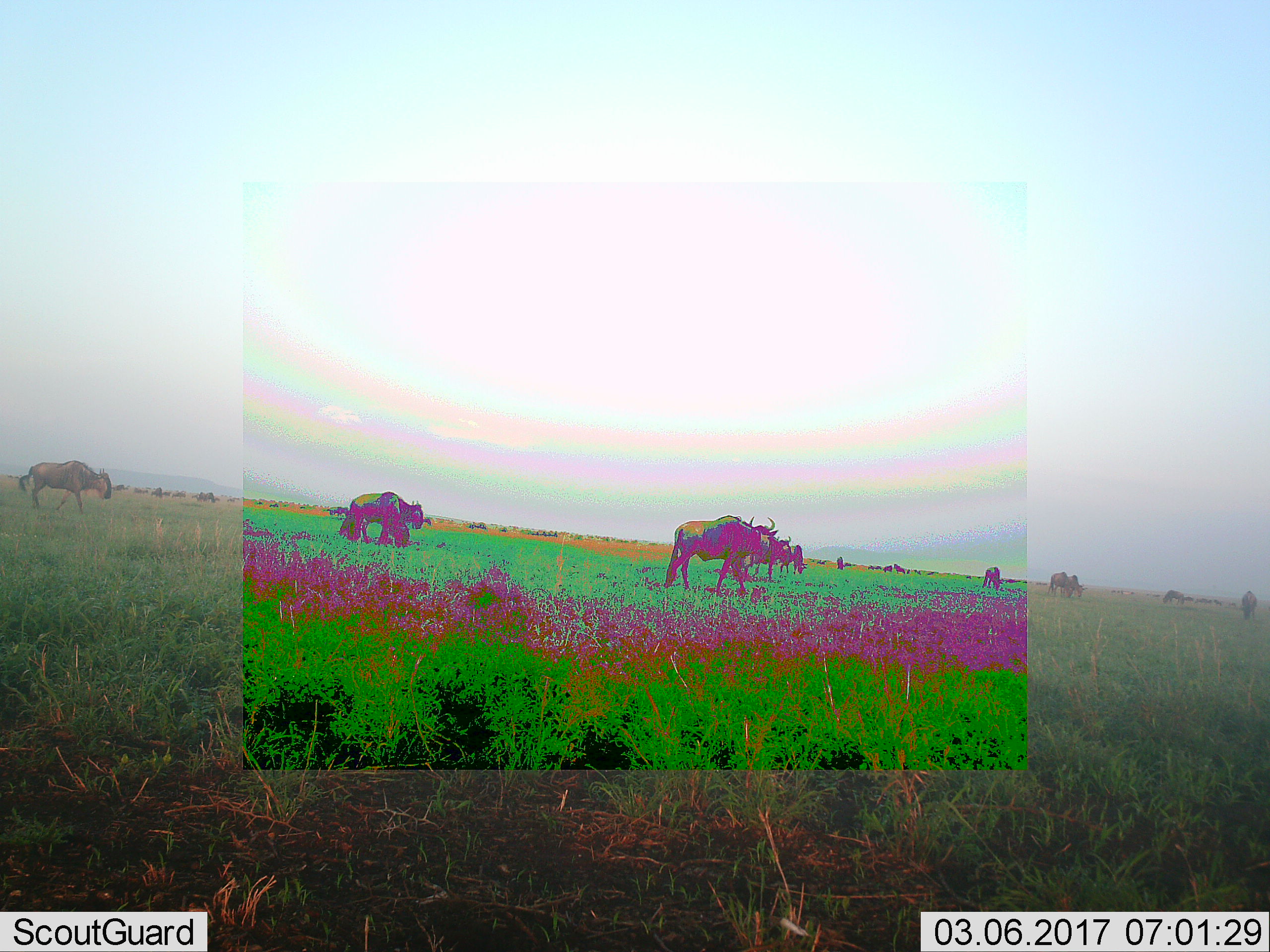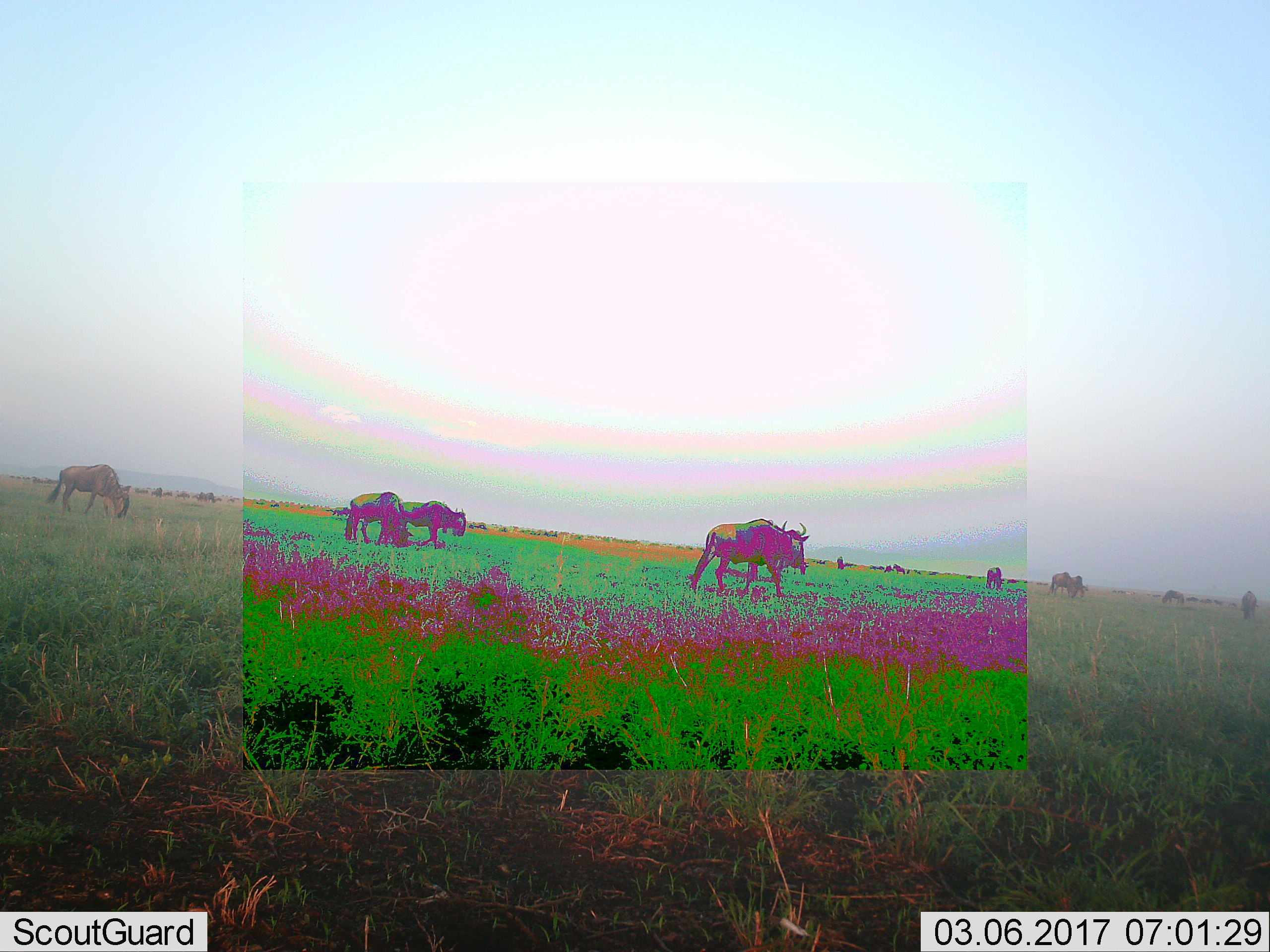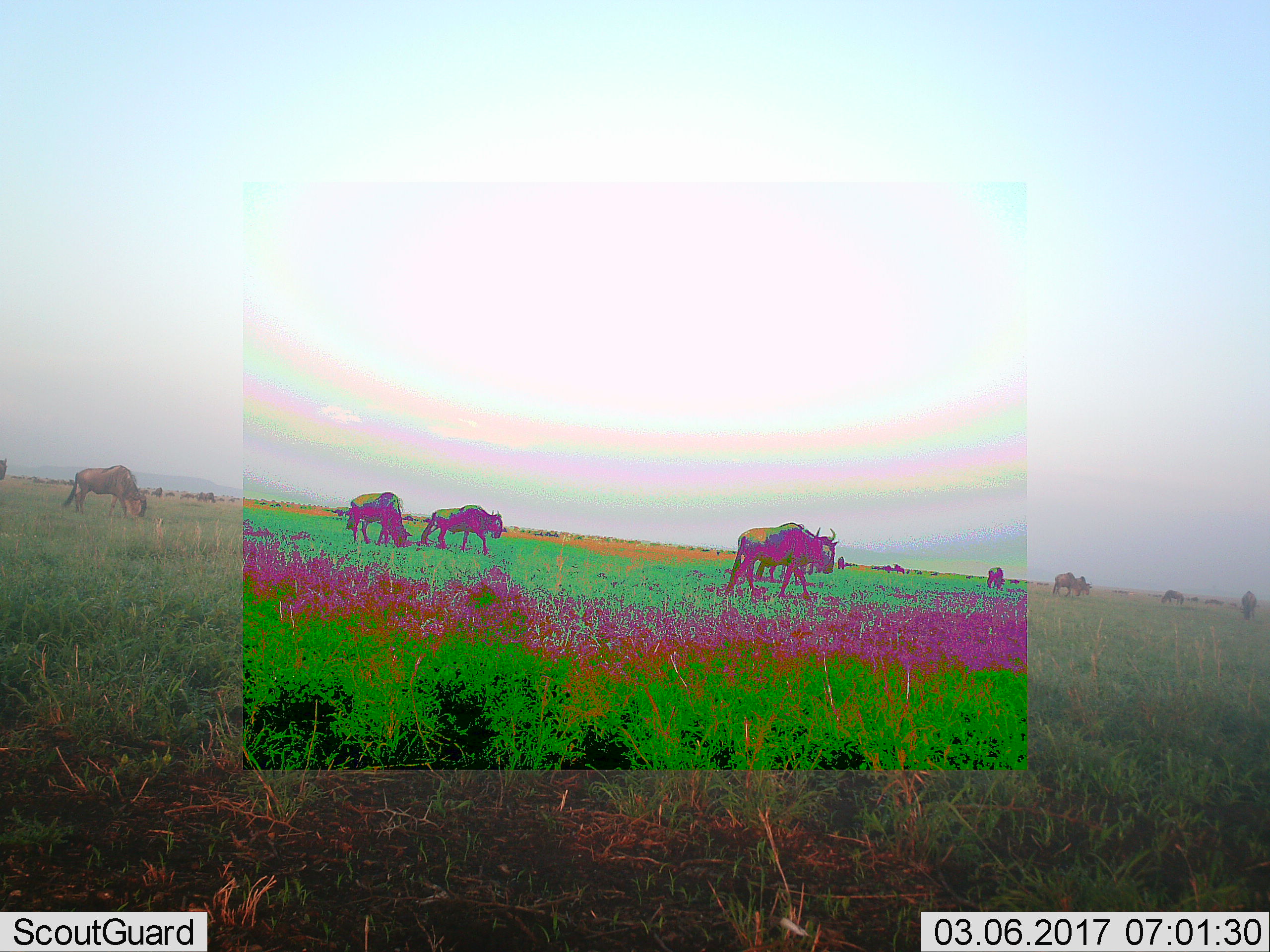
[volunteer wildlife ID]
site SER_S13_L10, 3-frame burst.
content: unidentified animal